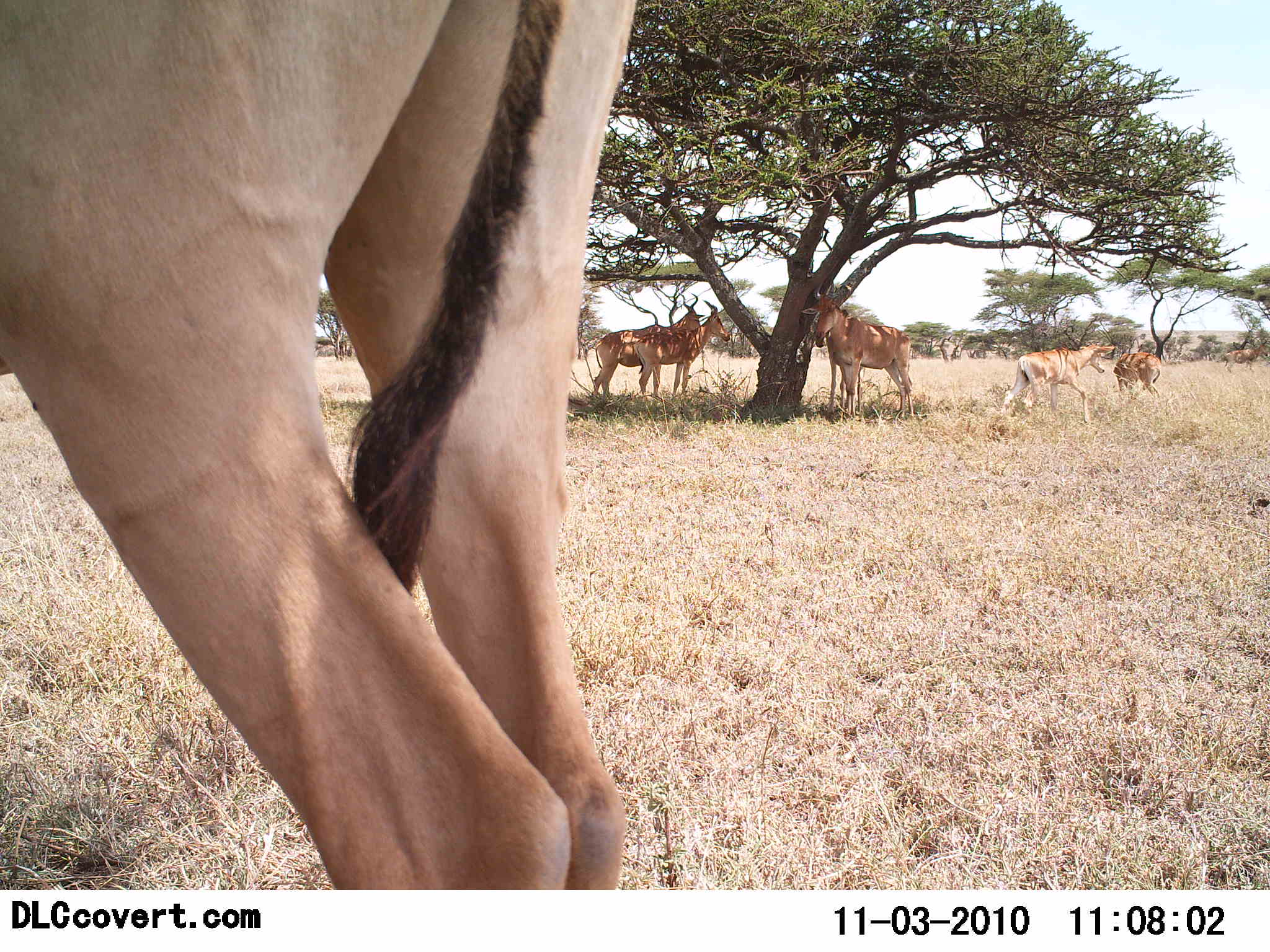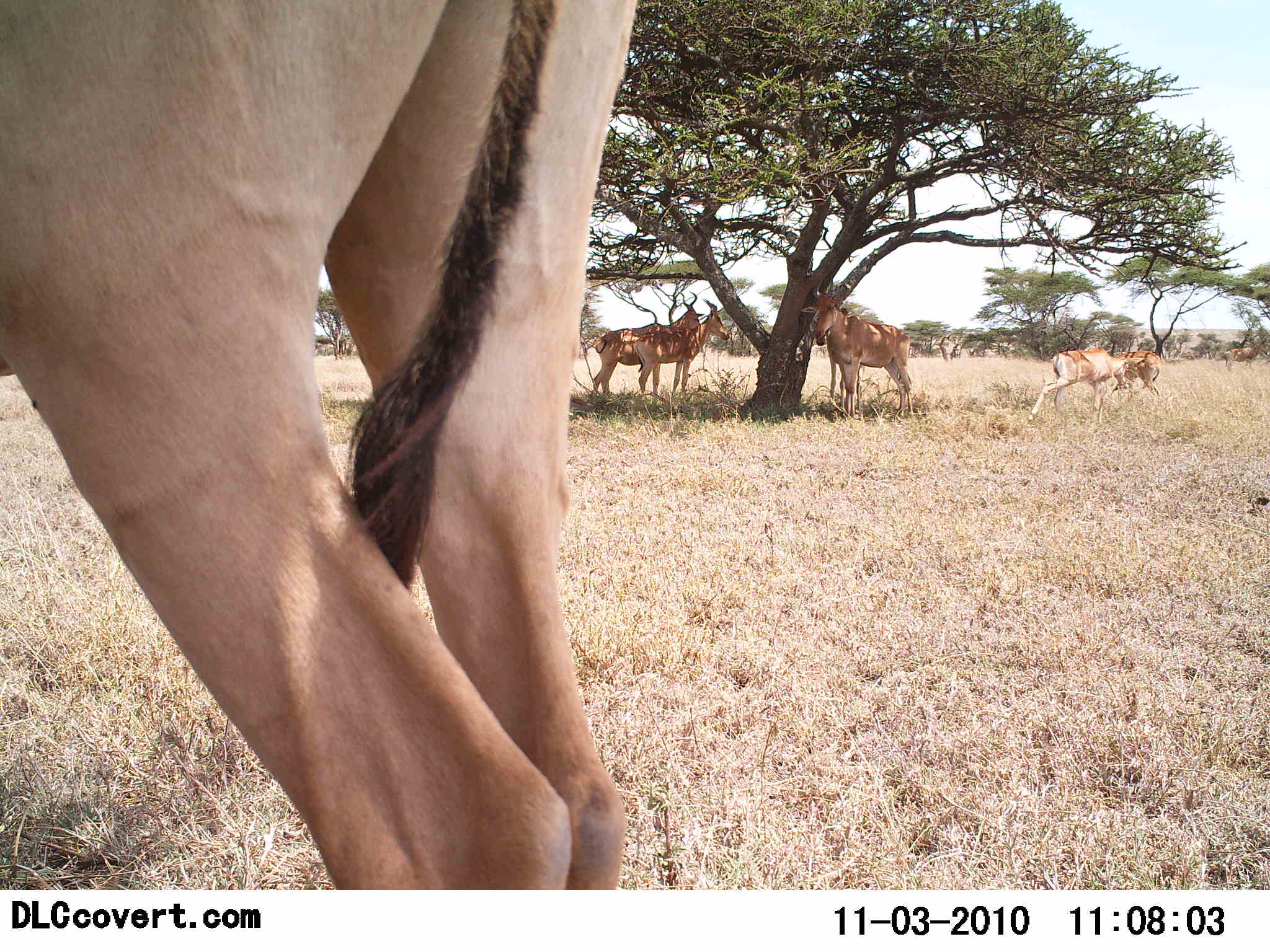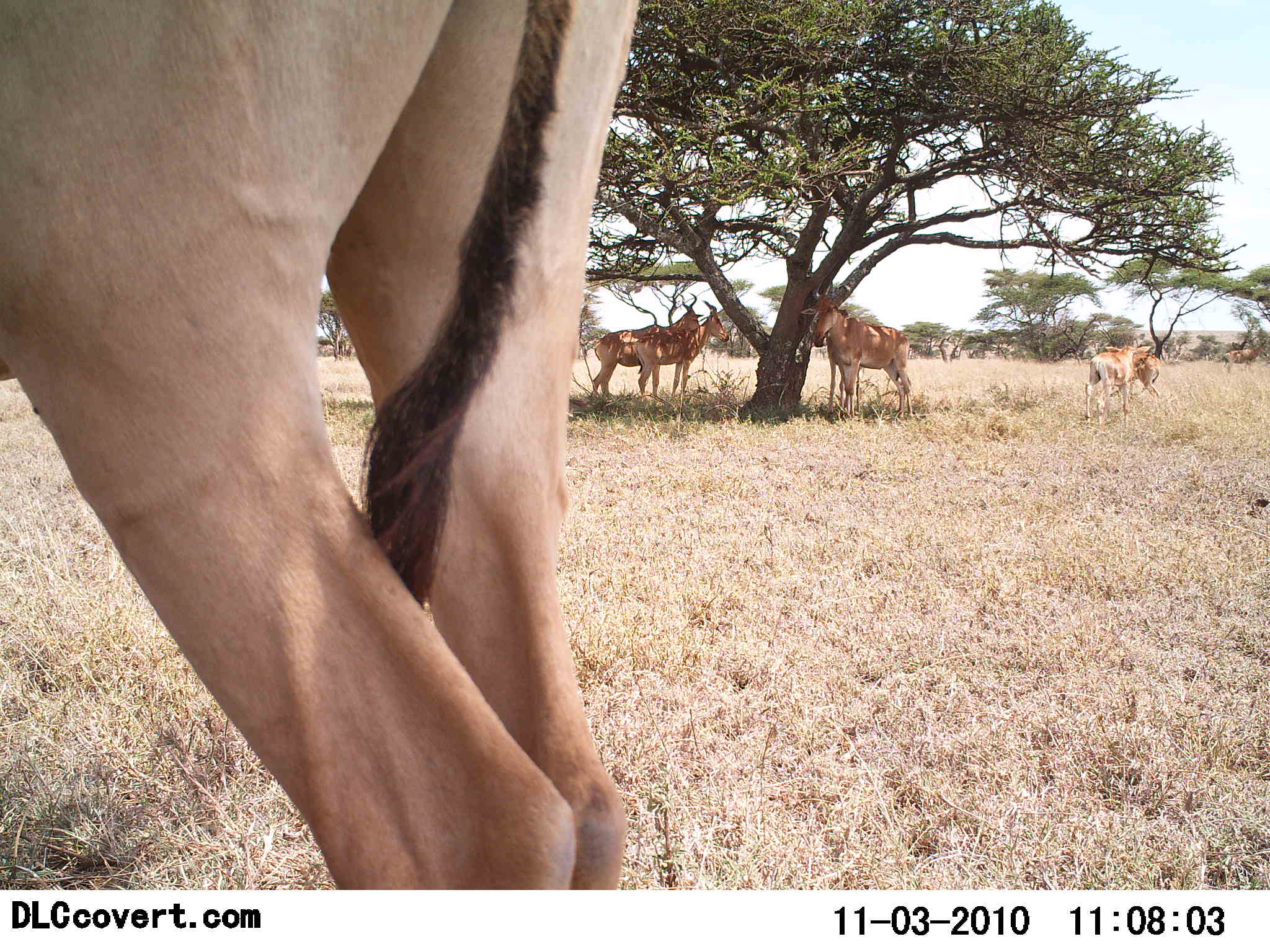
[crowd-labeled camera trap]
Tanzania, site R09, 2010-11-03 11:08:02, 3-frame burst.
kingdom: Animalia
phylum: Chordata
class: Mammalia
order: Artiodactyla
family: Bovidae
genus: Alcelaphus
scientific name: Alcelaphus buselaphus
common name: hartebeest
Hartebeest (Alcelaphus buselaphus), count 6. Behavior (volunteer vote fractions): standing 82%, resting 18%, moving 27%, interacting 9%. Young present (vote fraction): 27%. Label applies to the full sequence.